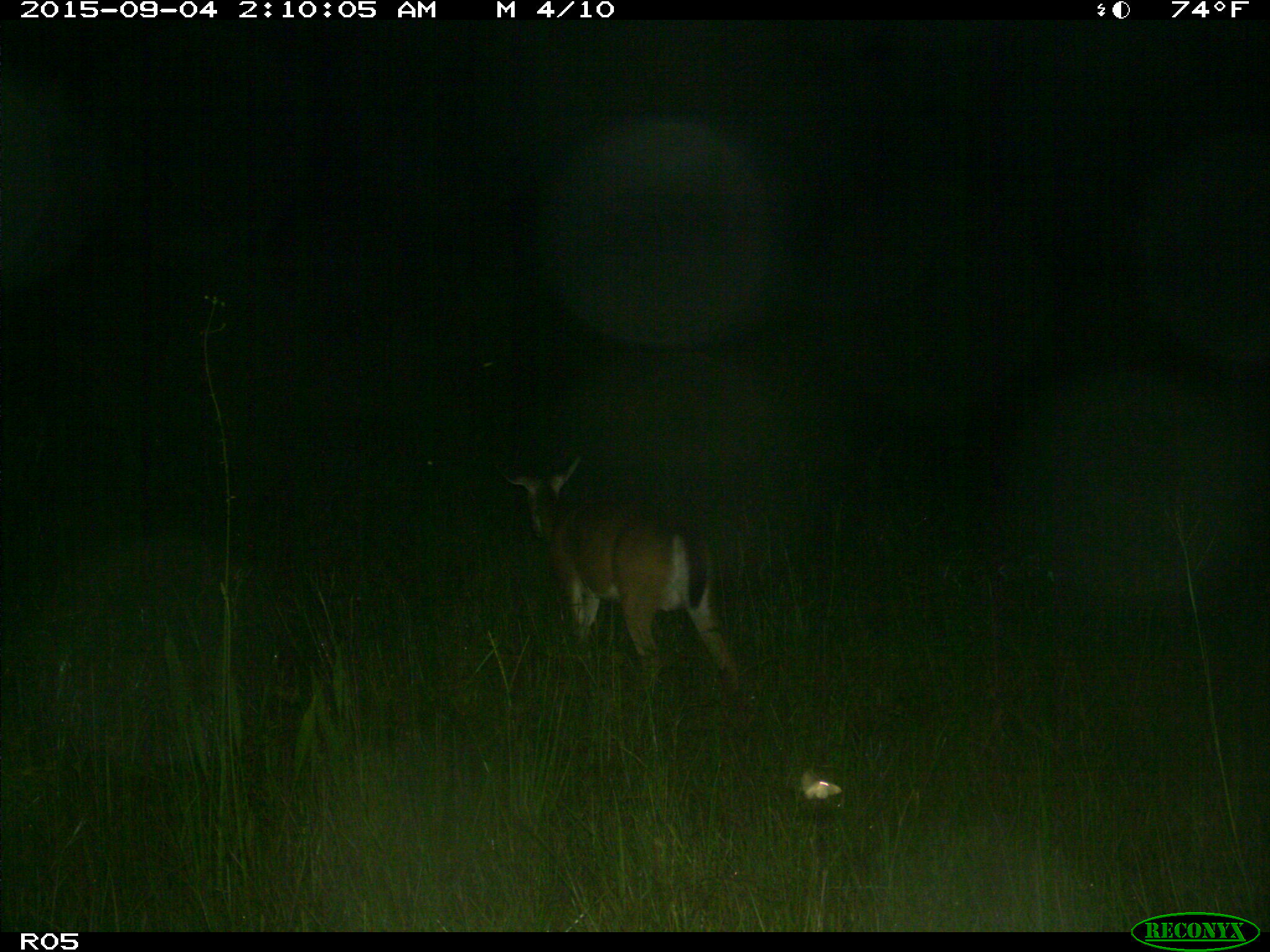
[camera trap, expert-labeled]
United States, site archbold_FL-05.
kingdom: Animalia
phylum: Chordata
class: Mammalia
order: Artiodactyla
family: Cervidae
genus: Odocoileus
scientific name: Odocoileus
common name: deer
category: unidentified deer